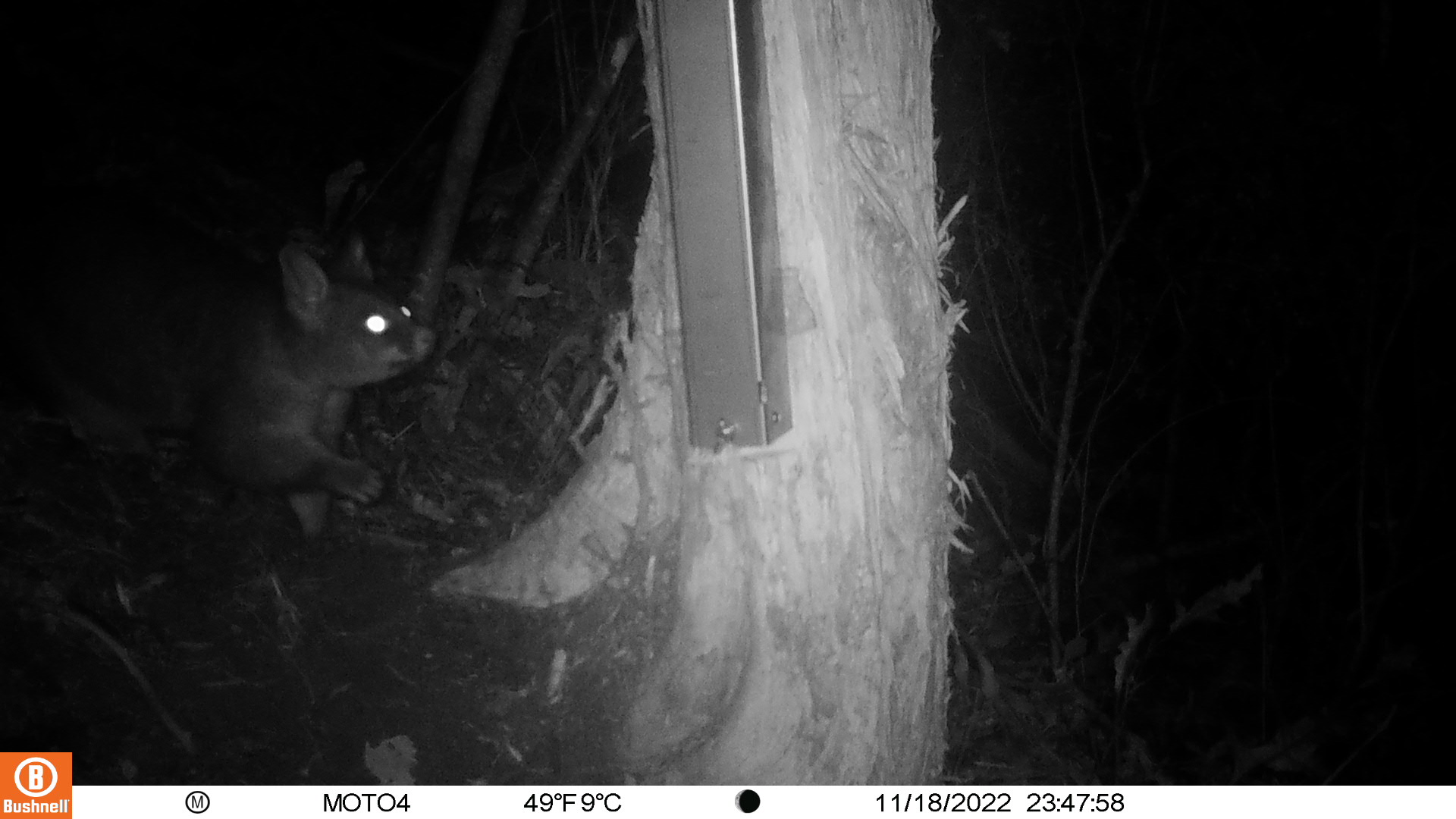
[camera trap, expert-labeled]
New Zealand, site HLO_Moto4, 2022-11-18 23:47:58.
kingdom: Animalia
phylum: Chordata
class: Mammalia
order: Diprotodontia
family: Phalangeridae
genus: Trichosurus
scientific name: Trichosurus vulpecula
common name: common brushtail possum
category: possum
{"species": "possum (common brushtail possum) (Trichosurus vulpecula)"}